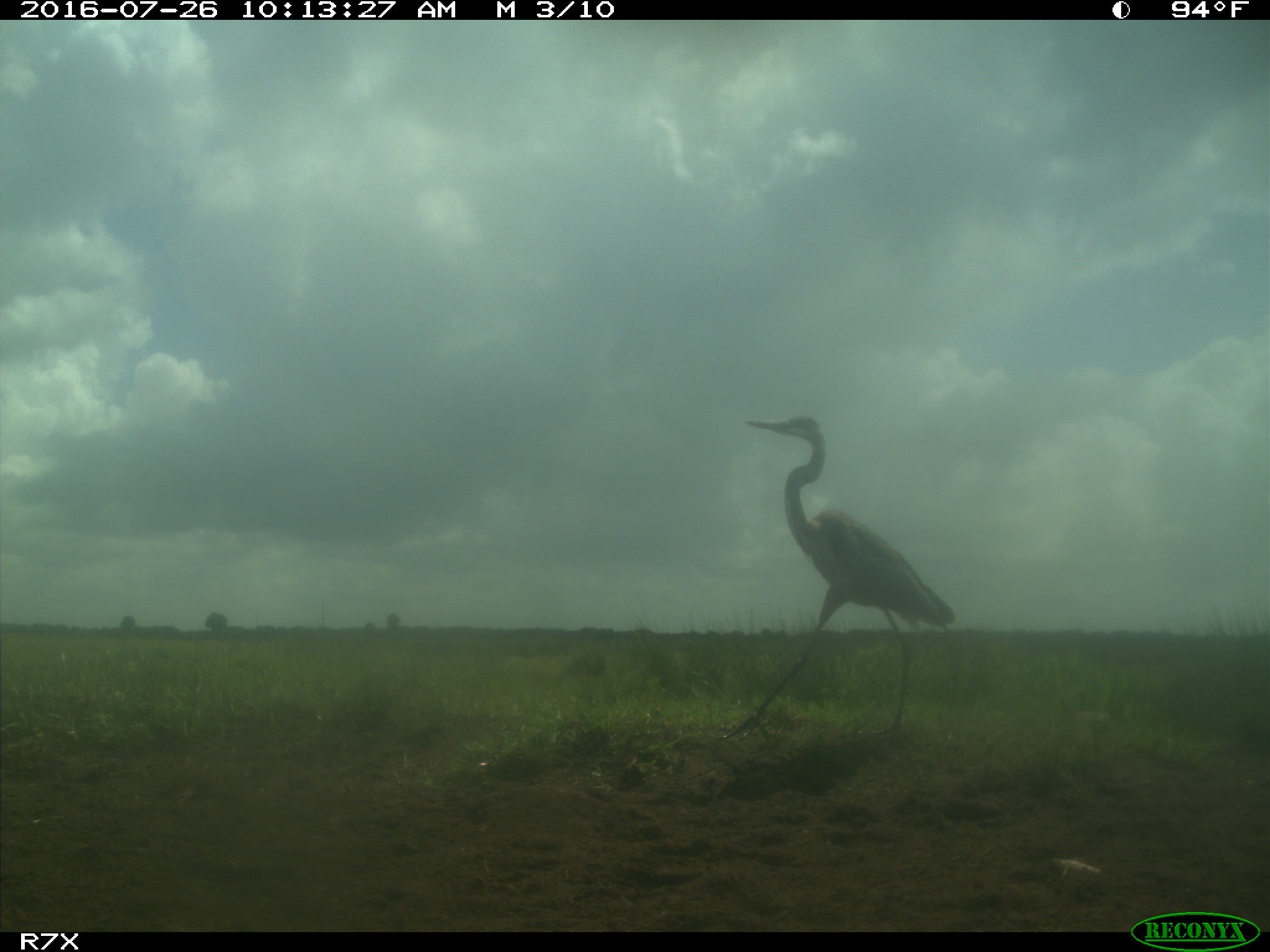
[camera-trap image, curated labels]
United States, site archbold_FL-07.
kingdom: Animalia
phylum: Chordata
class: Aves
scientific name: Aves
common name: birds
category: unidentified bird